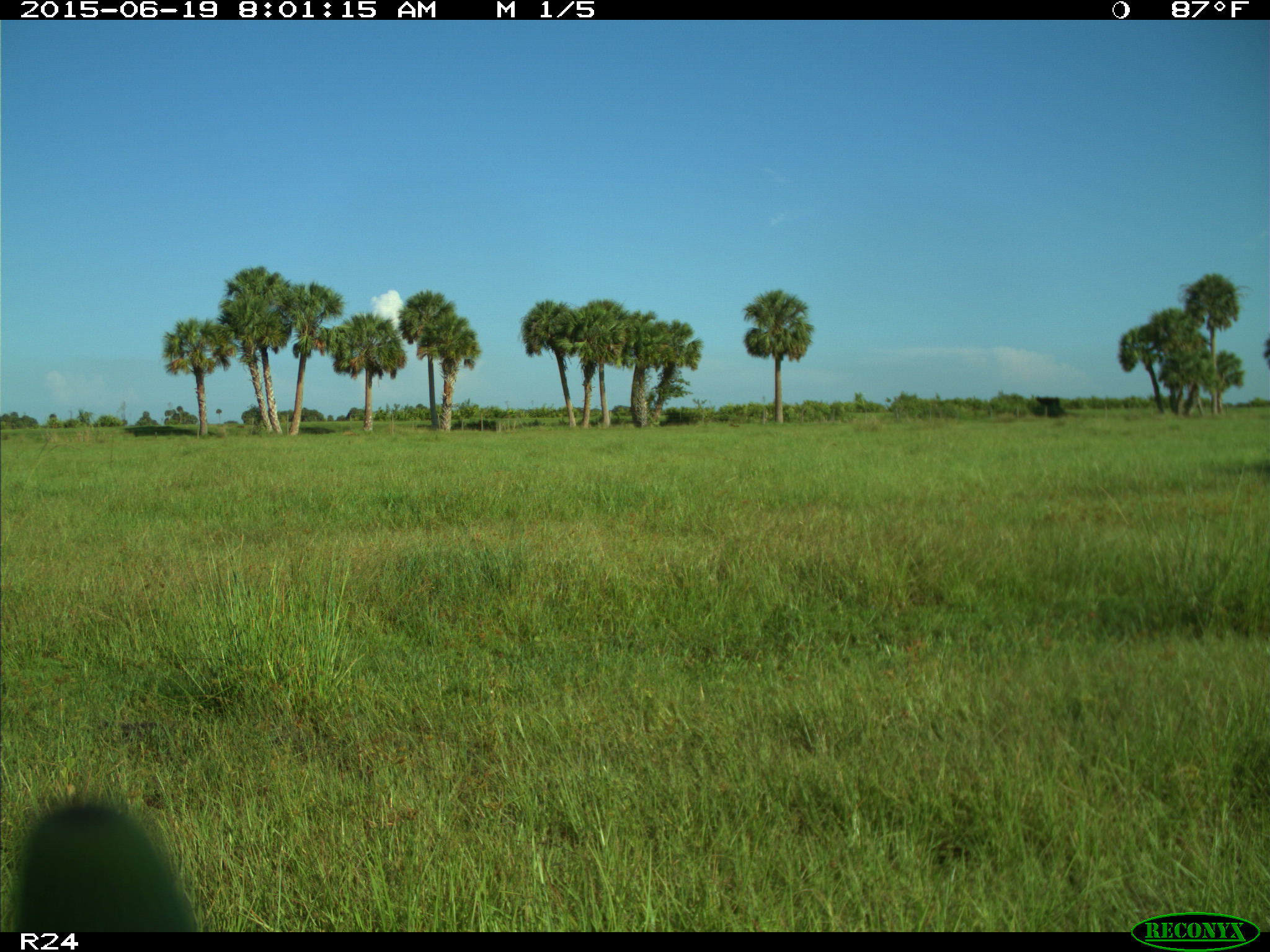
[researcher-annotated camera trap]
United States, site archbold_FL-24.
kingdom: Animalia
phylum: Chordata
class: Mammalia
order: Artiodactyla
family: Bovidae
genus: Bos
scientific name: Bos taurus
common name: domestic cow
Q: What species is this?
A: Bos taurus (domestic cow).